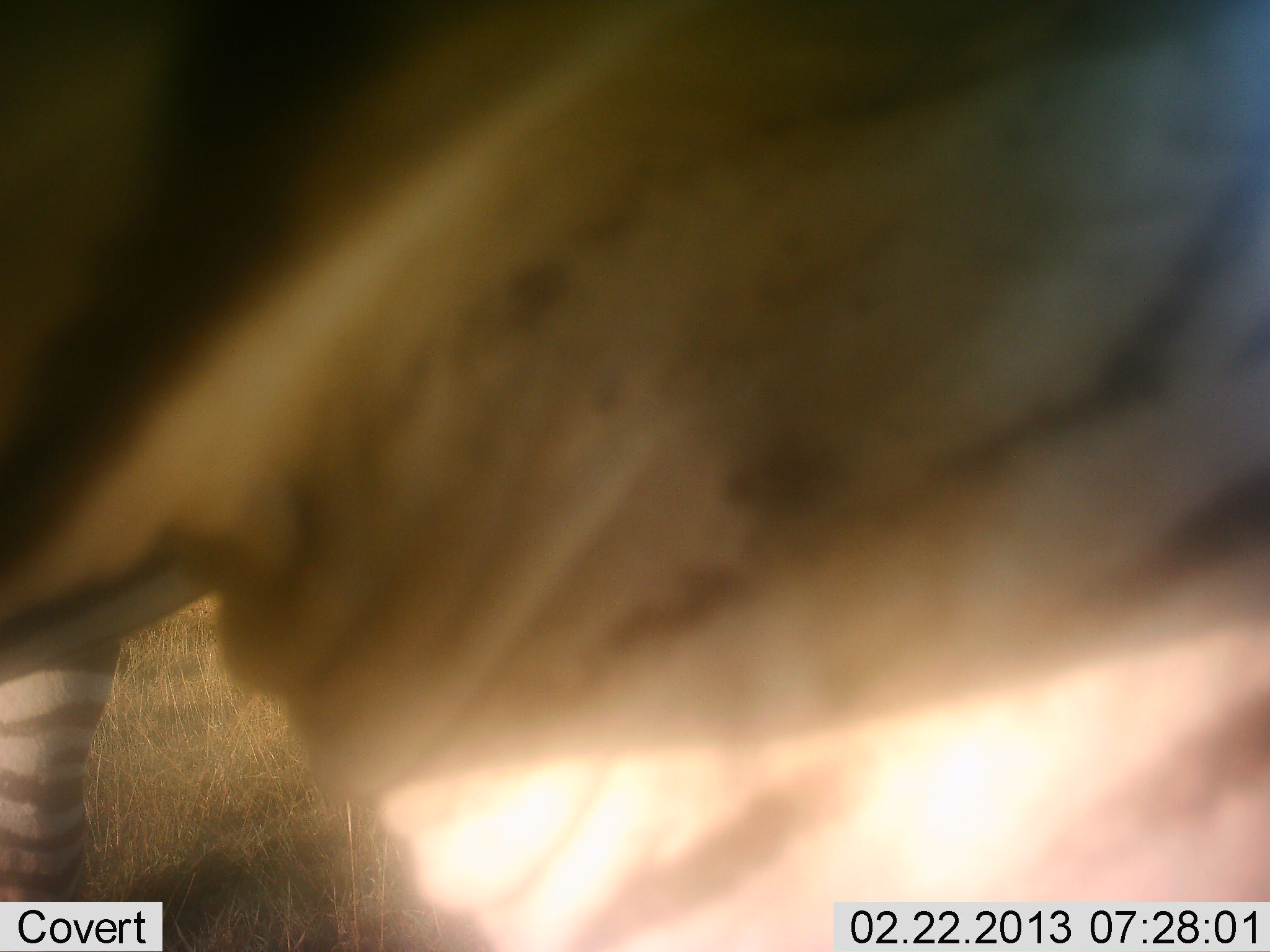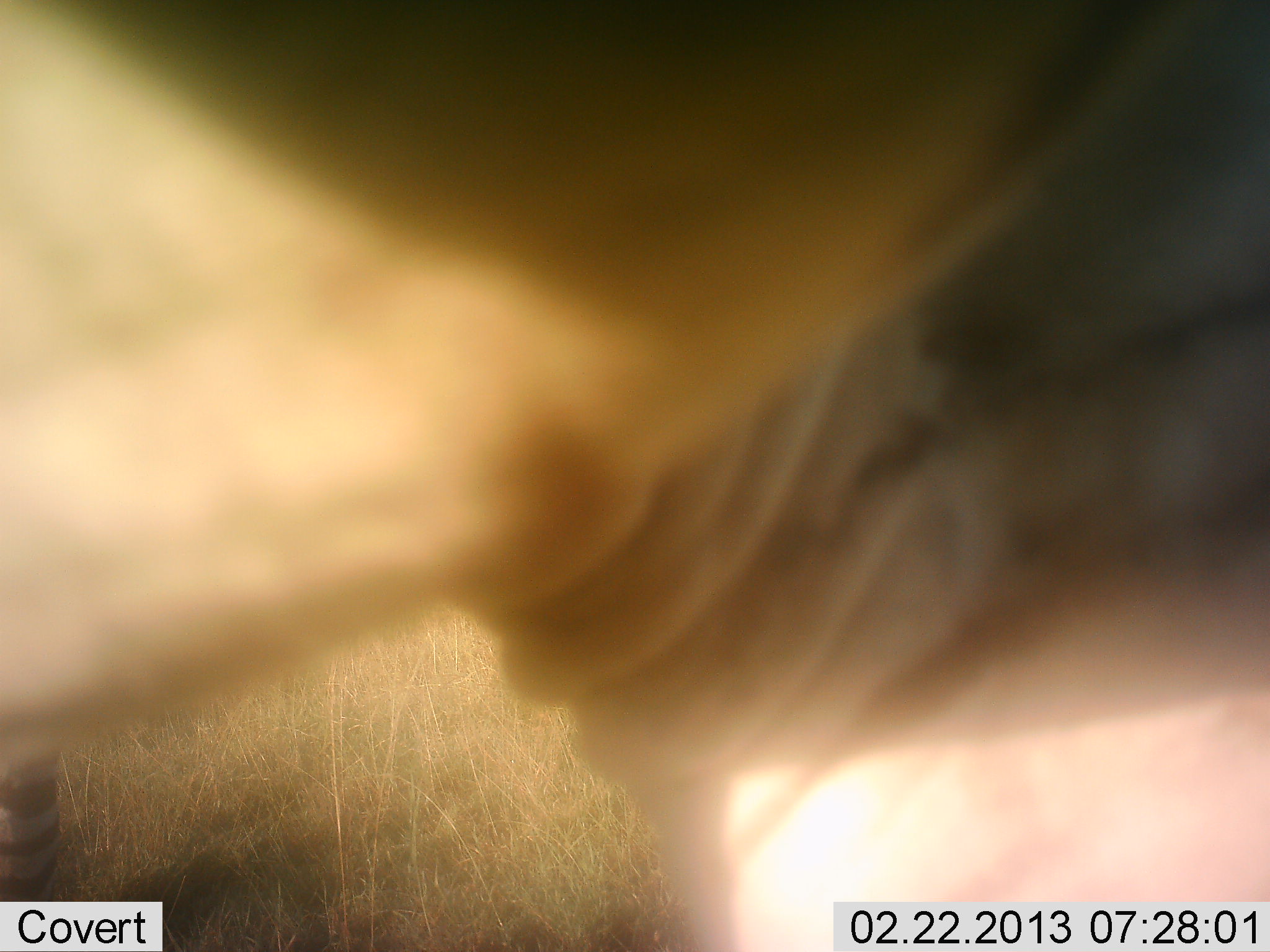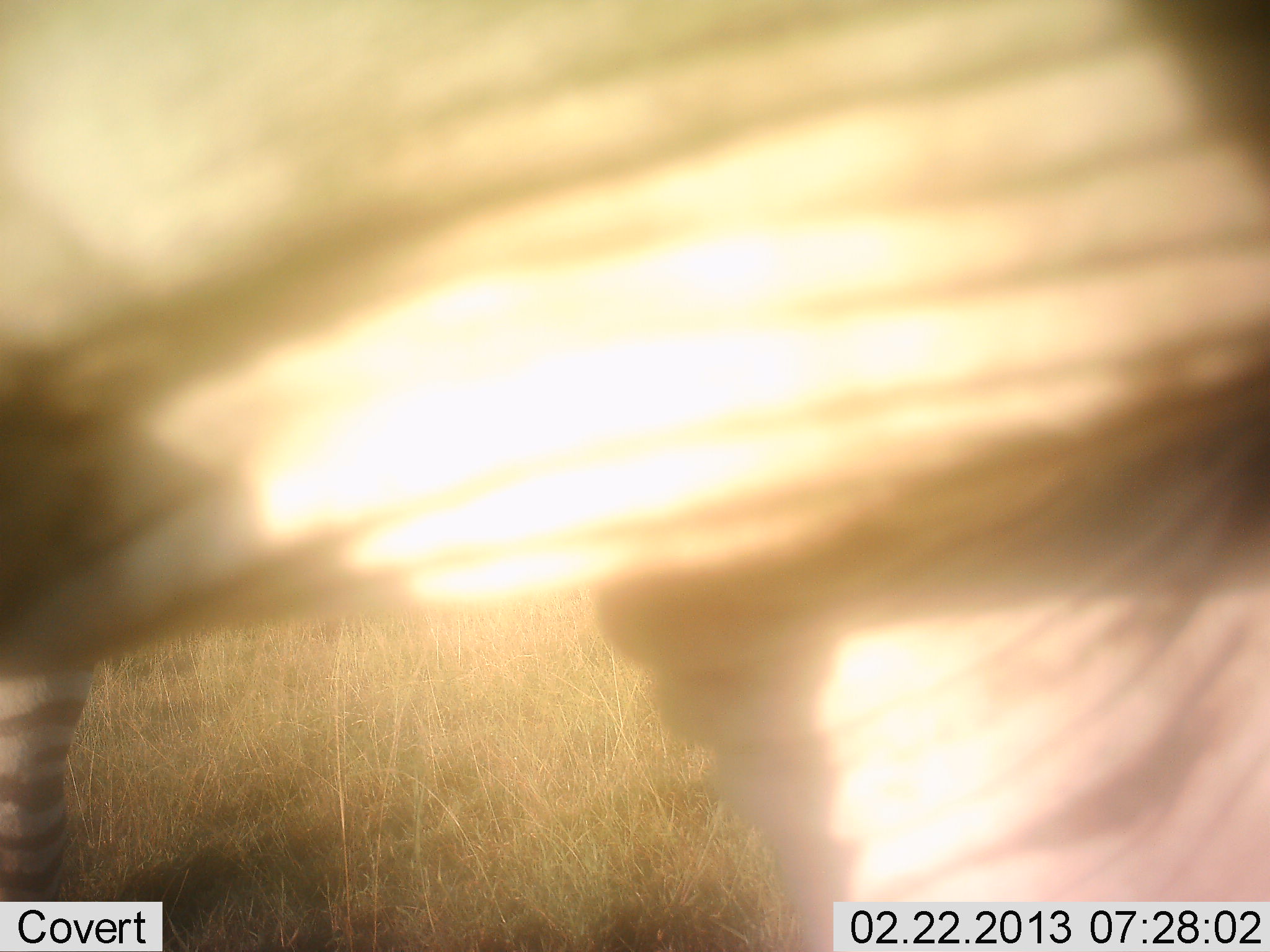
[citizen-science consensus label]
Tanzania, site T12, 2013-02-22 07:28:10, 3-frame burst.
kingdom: Animalia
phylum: Chordata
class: Mammalia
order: Perissodactyla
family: Equidae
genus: Equus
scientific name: Equus quagga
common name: plains zebra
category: zebra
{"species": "zebra (plains zebra) (Equus quagga)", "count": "1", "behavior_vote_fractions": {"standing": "77%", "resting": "0%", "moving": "15%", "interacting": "12%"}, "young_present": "0%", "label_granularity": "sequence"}